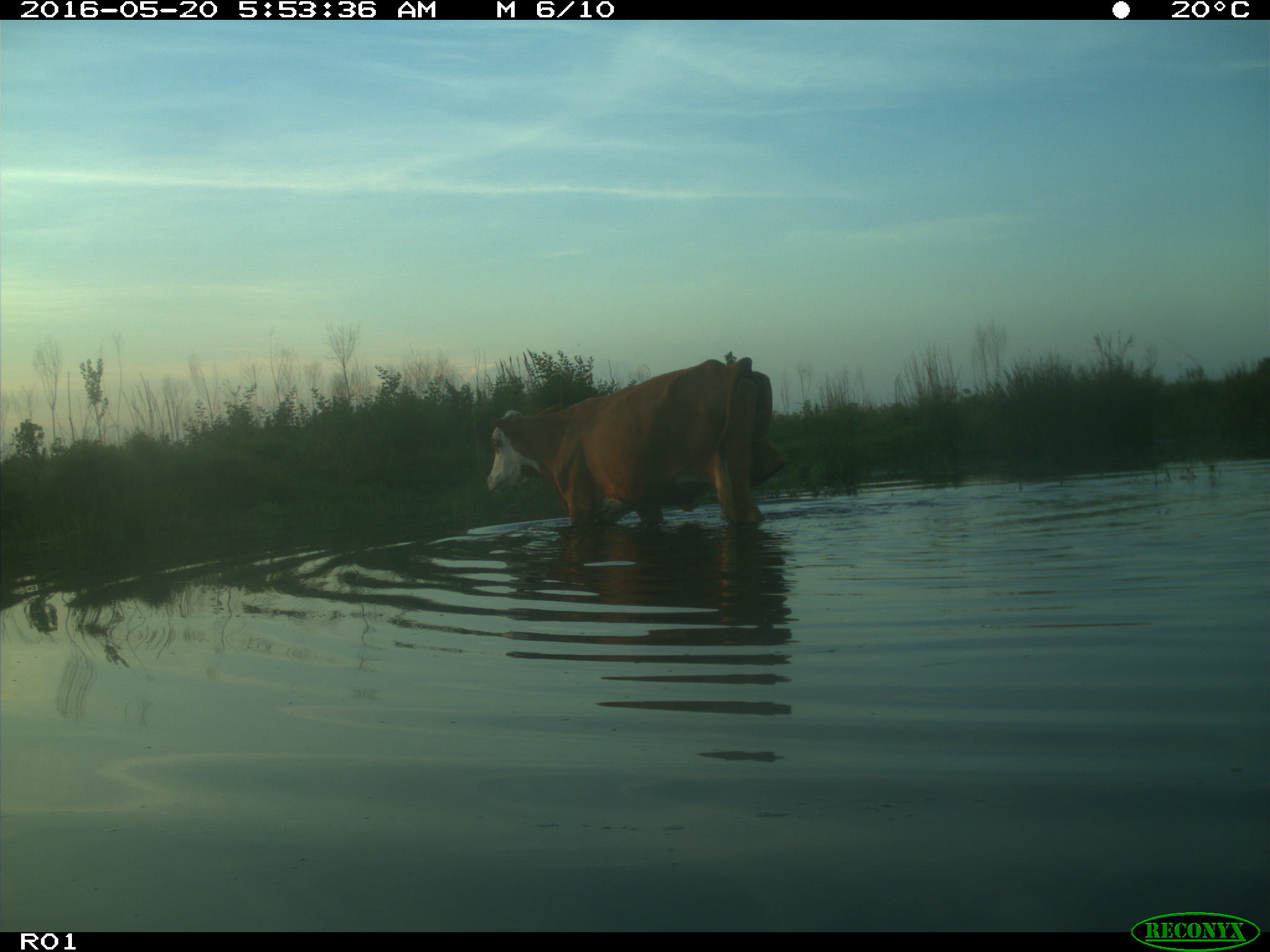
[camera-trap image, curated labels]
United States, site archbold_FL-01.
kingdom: Animalia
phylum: Chordata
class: Mammalia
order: Artiodactyla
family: Bovidae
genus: Bos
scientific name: Bos taurus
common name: domestic cow